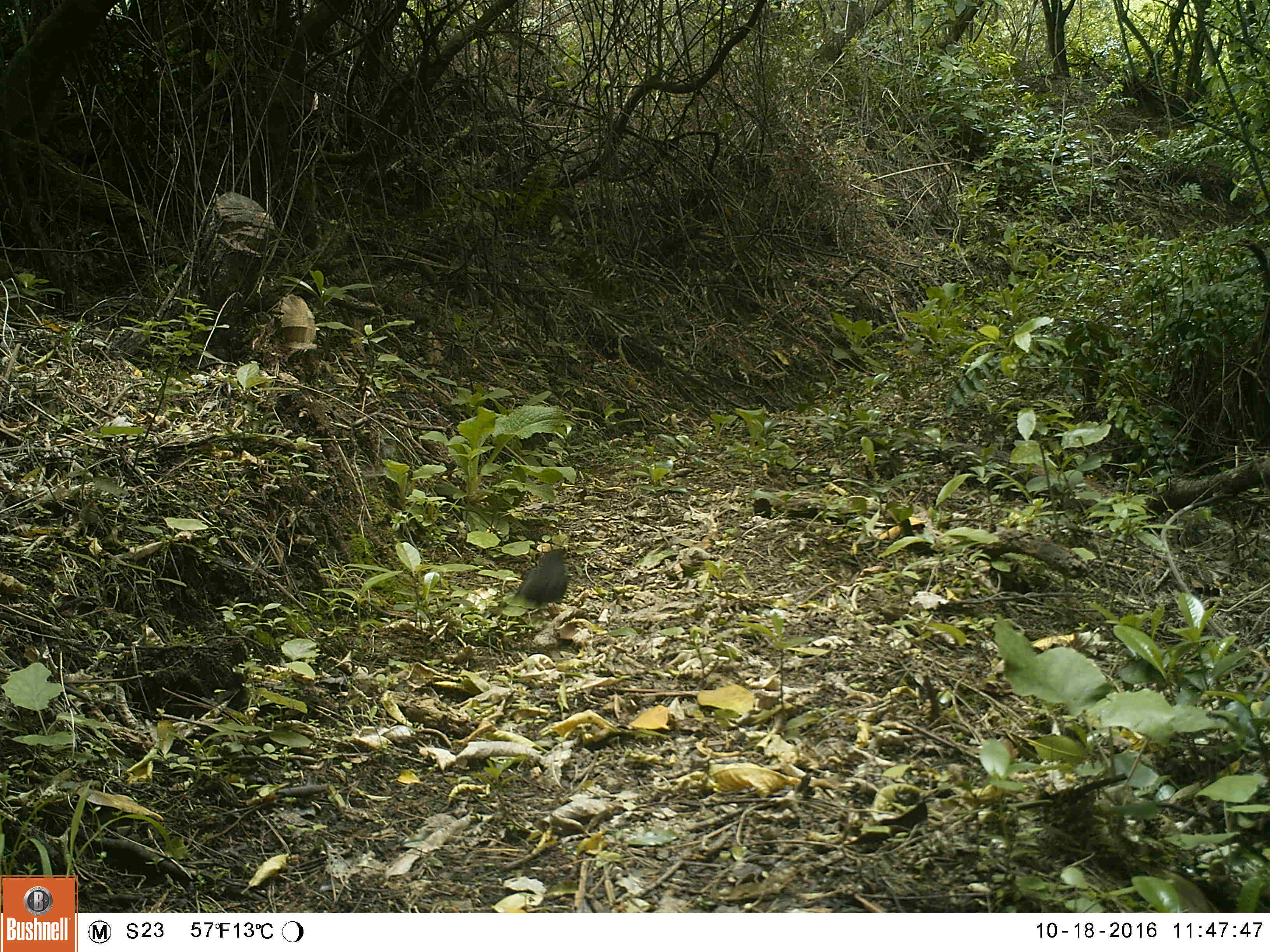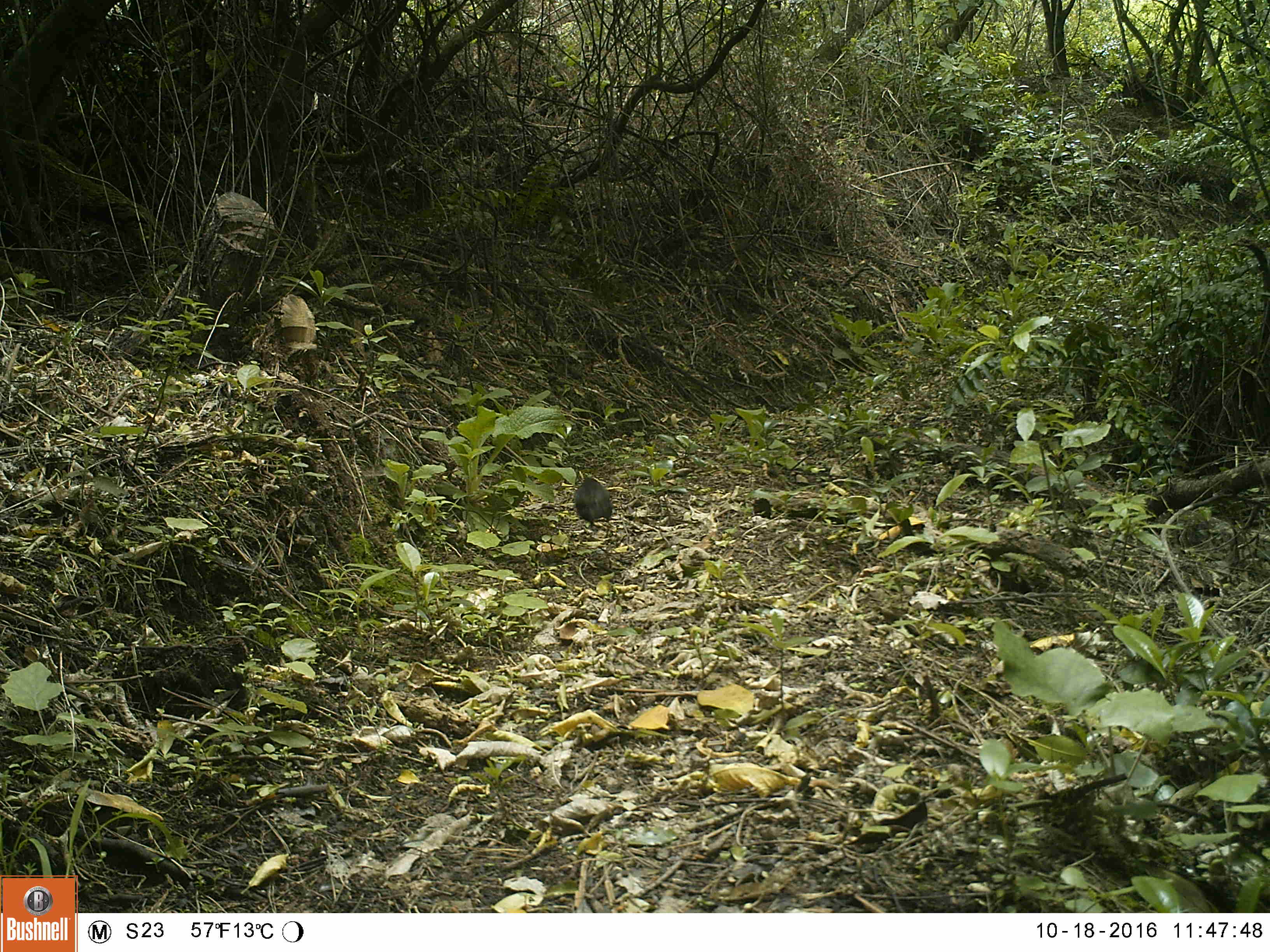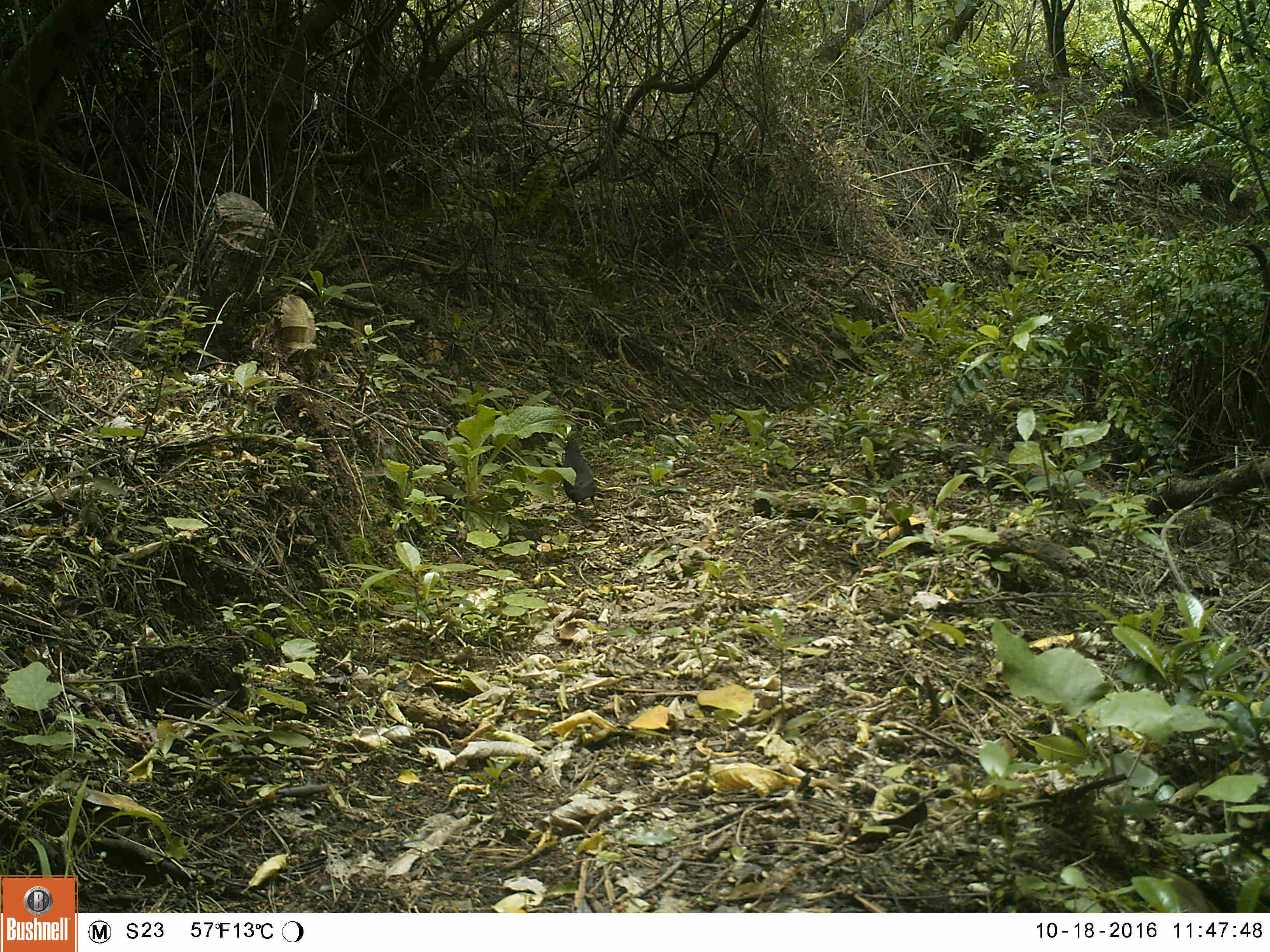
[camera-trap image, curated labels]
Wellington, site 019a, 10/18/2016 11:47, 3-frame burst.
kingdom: Animalia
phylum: Chordata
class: Aves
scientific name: Aves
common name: bird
Bird (Aves).